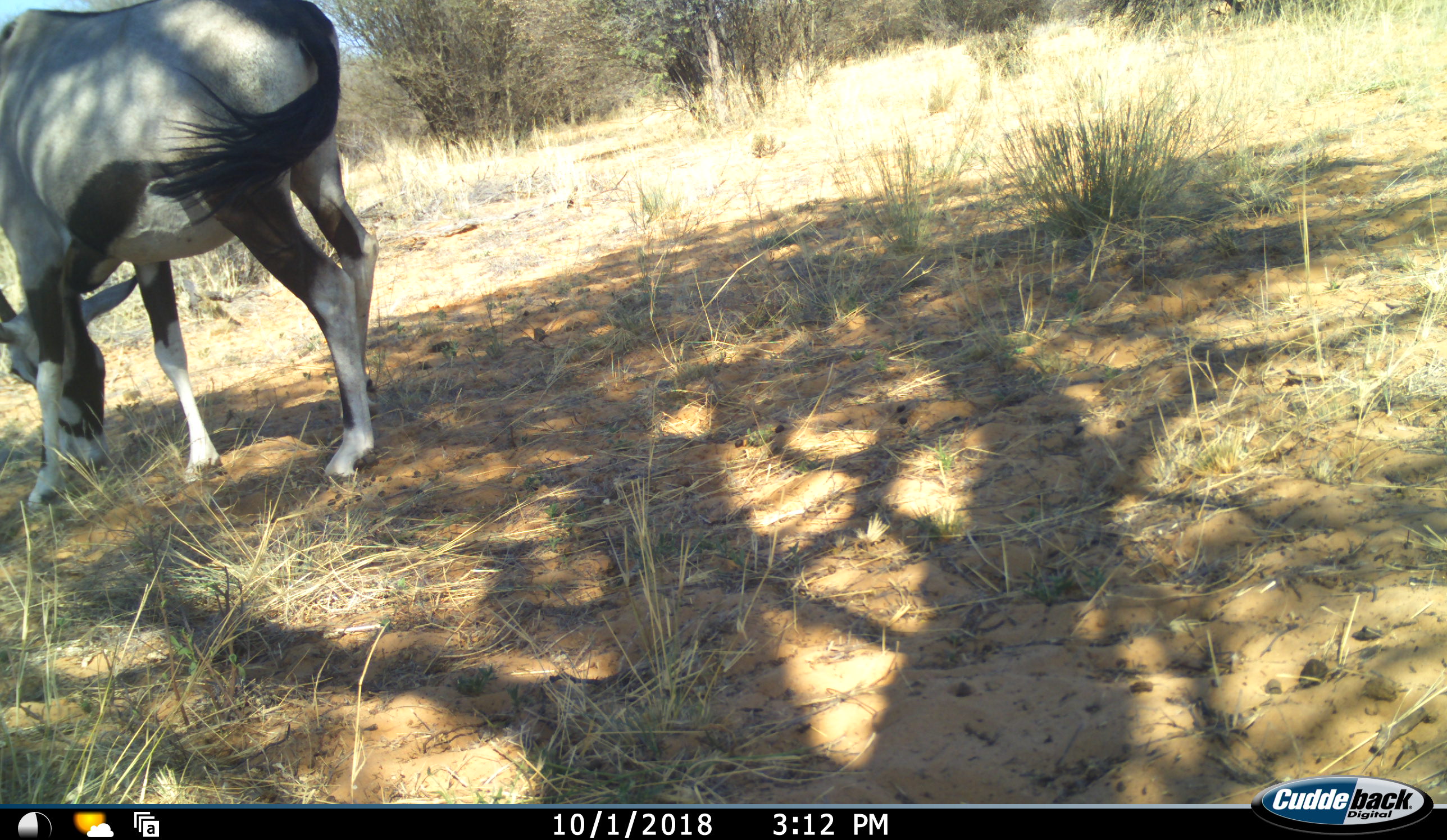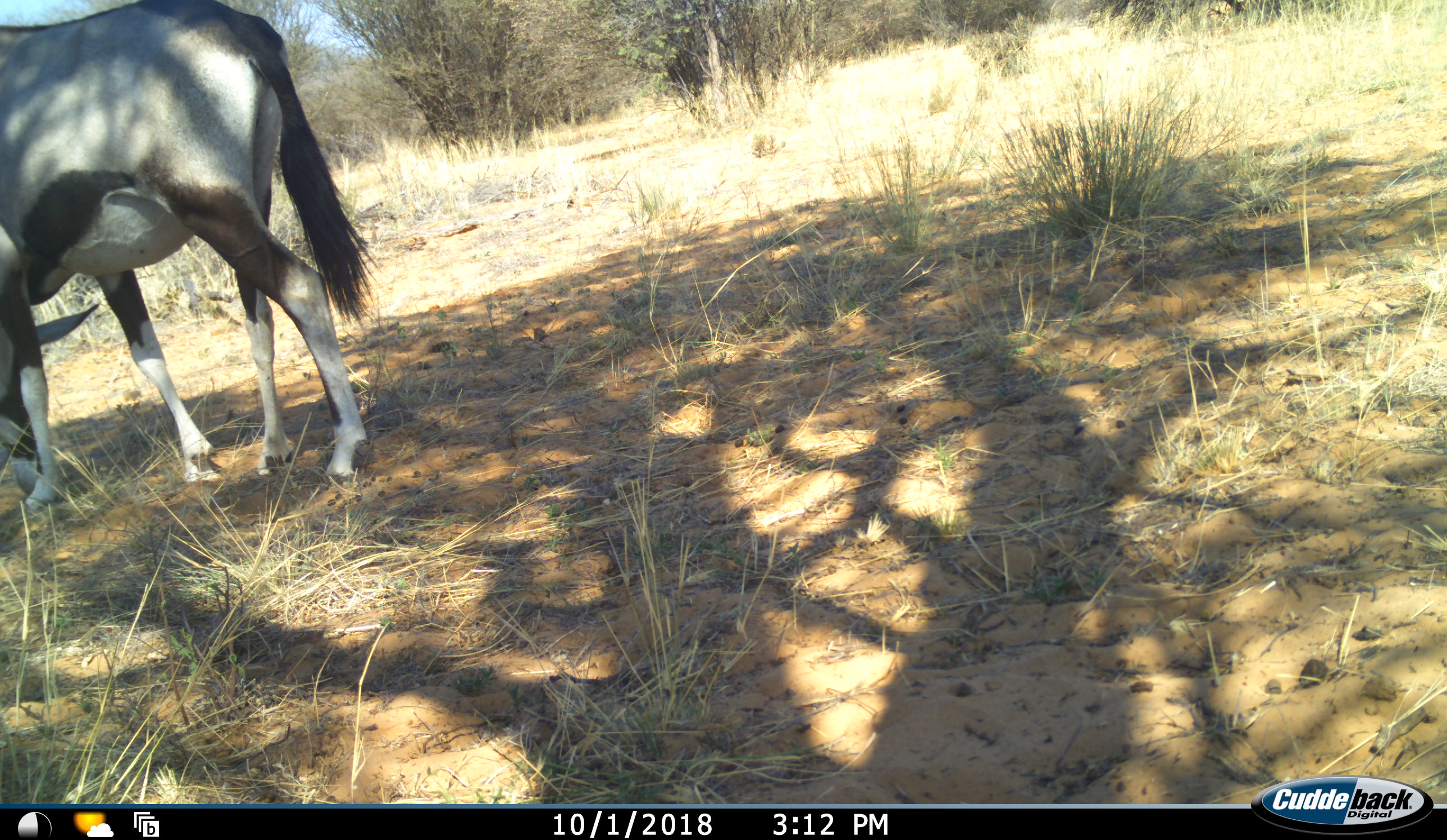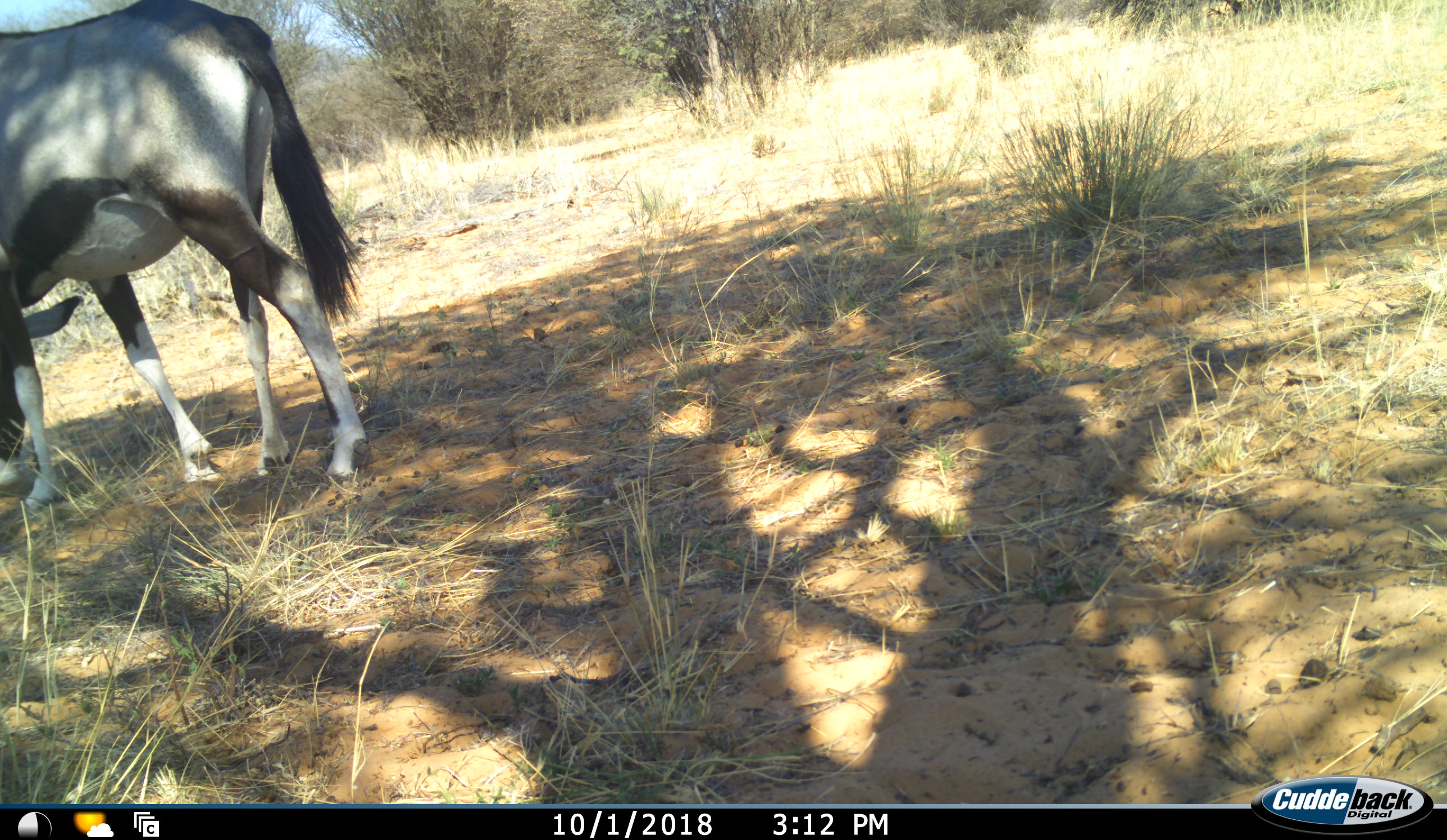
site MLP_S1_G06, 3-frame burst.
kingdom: Animalia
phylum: Chordata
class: Mammalia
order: Artiodactyla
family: Bovidae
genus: Oryx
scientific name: Oryx gazella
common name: gemsbok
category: oryx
Oryx (gemsbok) (Oryx gazella), count 1. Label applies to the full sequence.